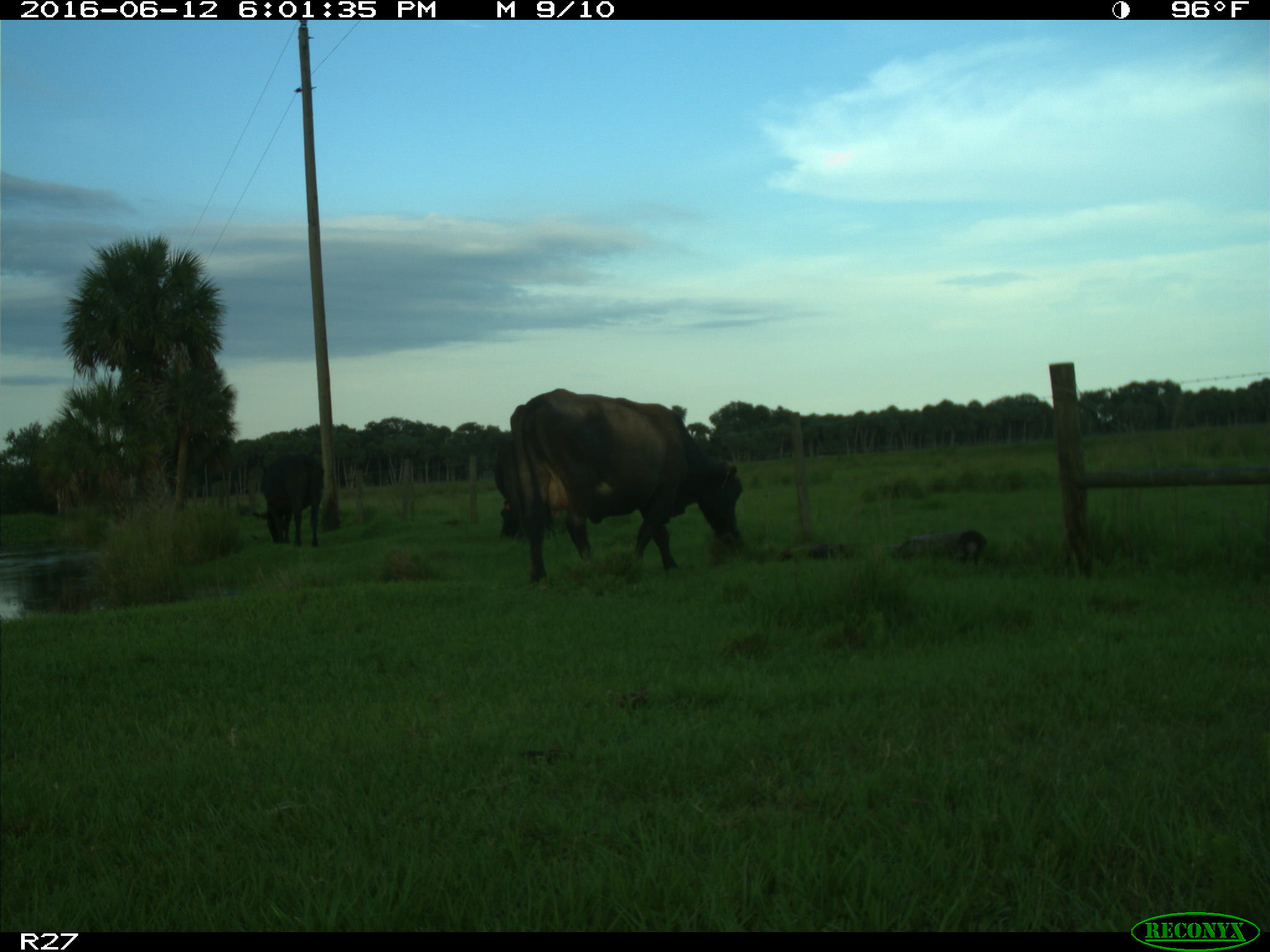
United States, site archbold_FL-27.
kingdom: Animalia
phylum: Chordata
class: Mammalia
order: Artiodactyla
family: Bovidae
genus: Bos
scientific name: Bos taurus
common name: domestic cow